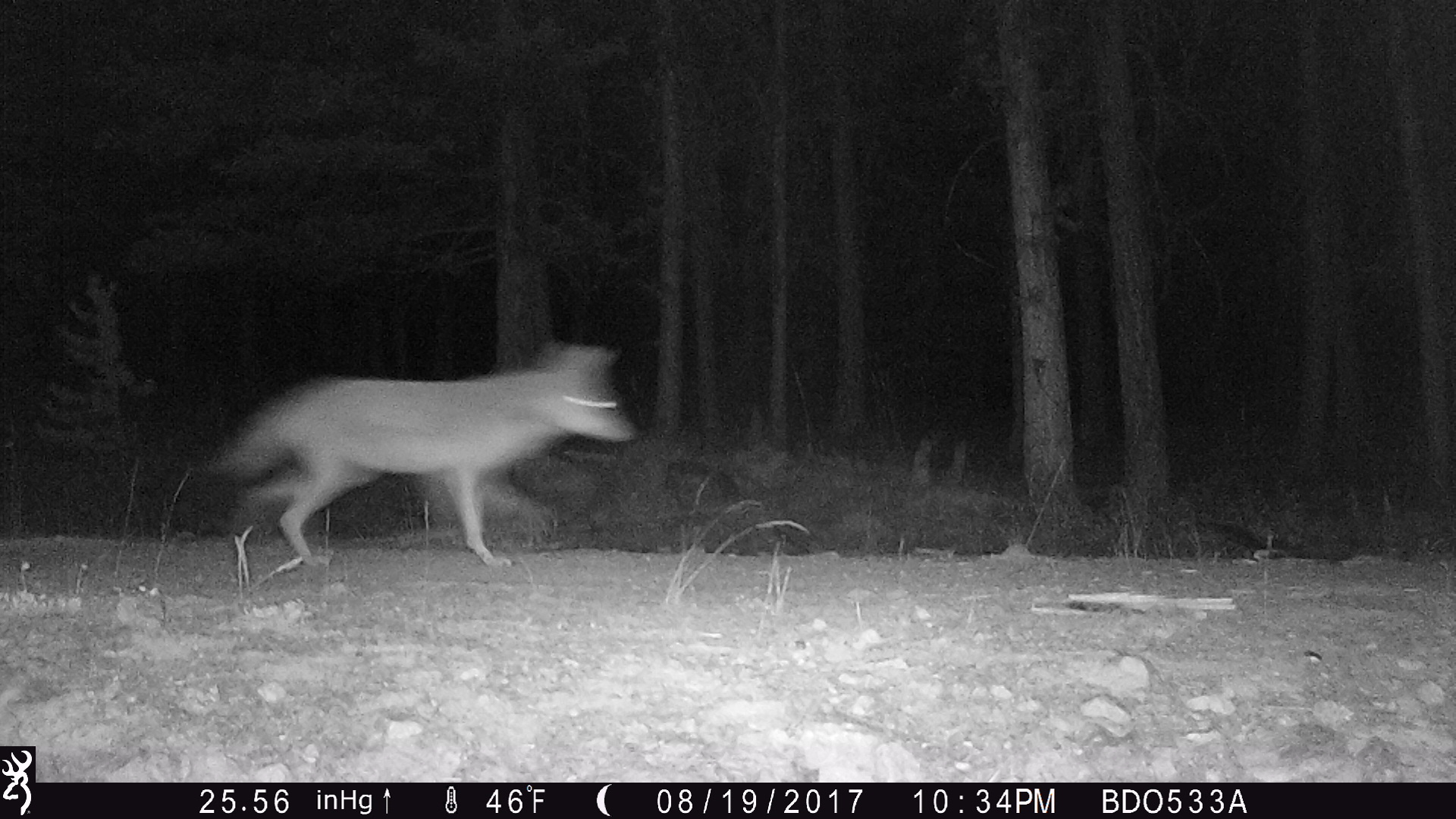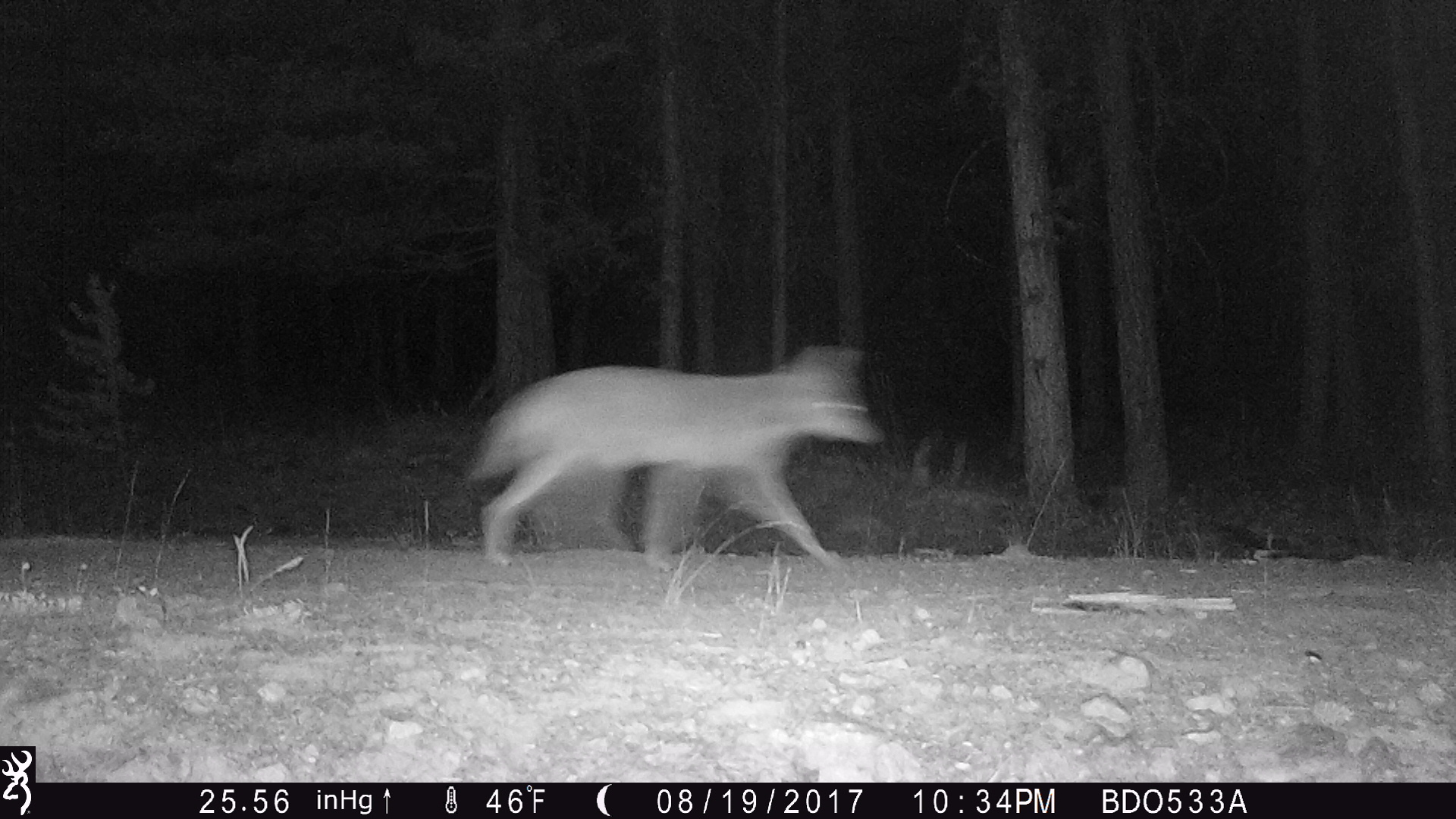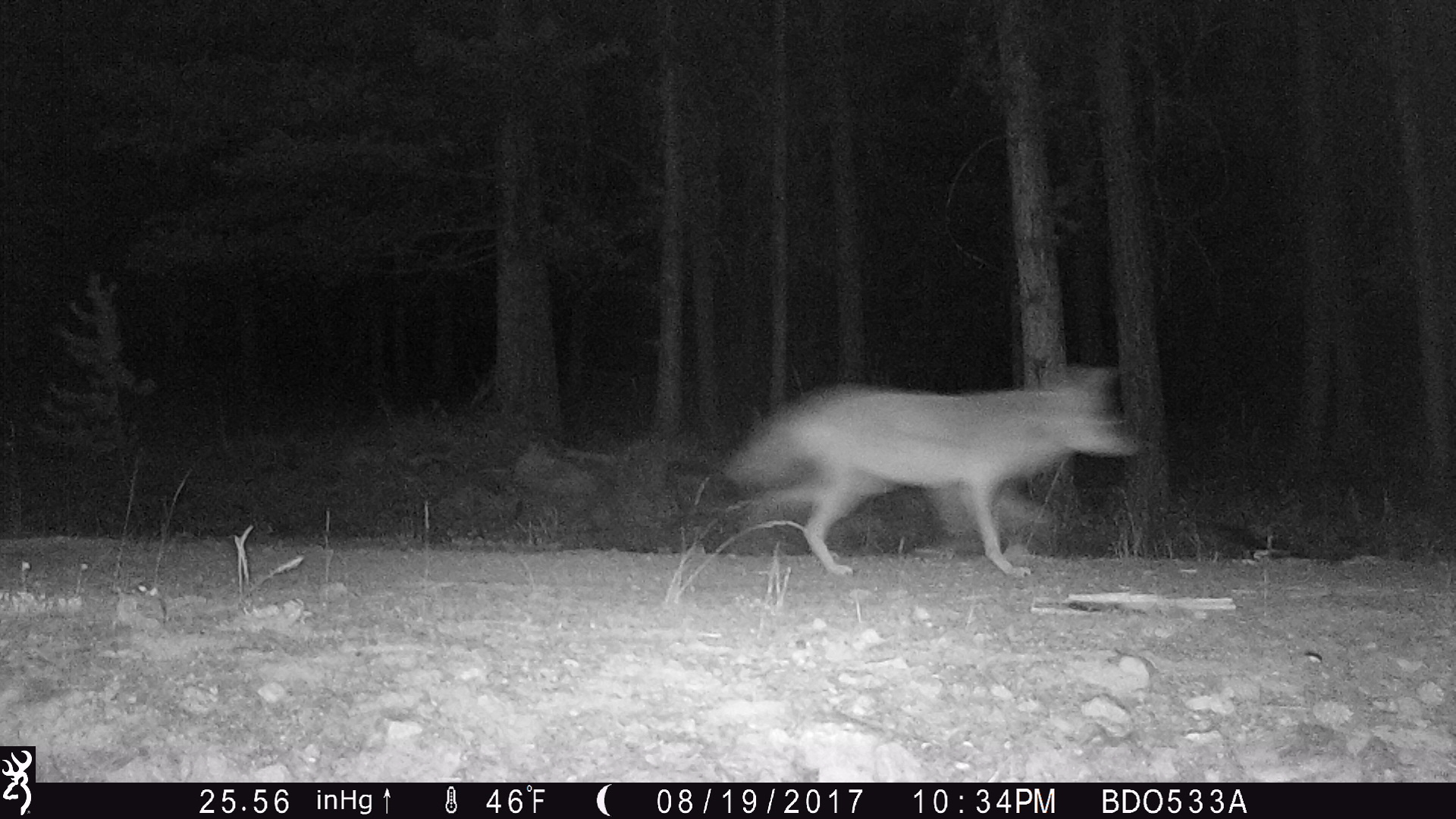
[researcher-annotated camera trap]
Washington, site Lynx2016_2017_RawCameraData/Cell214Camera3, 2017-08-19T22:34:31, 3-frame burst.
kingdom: Animalia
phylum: Chordata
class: Mammalia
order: Carnivora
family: Canidae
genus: Canis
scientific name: Canis latrans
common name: coyote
Canis latrans (coyote). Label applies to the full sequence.